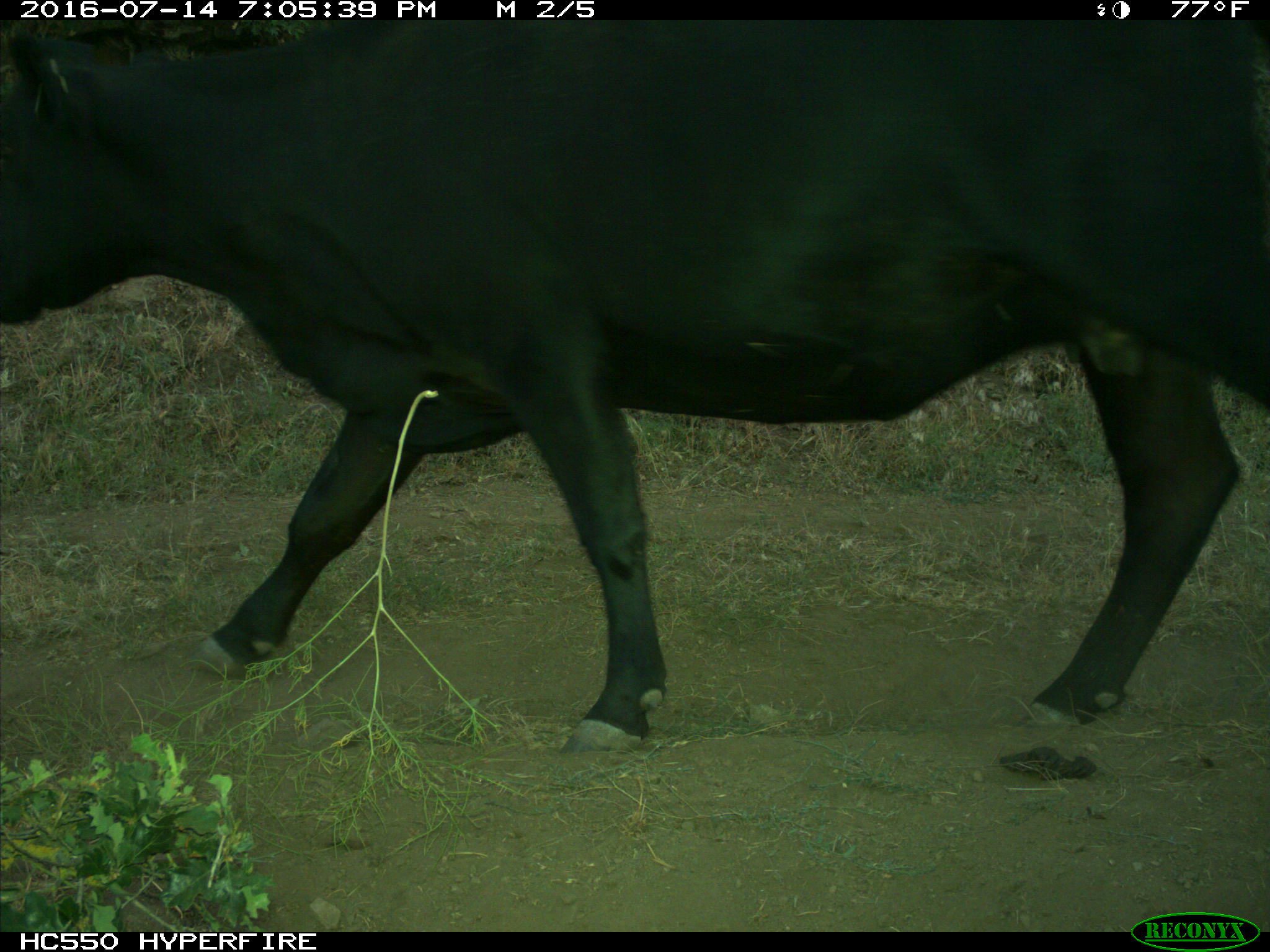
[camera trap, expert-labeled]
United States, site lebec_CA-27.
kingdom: Animalia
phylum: Chordata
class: Mammalia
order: Artiodactyla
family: Bovidae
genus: Bos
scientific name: Bos taurus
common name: domestic cow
Bos taurus (domestic cow).